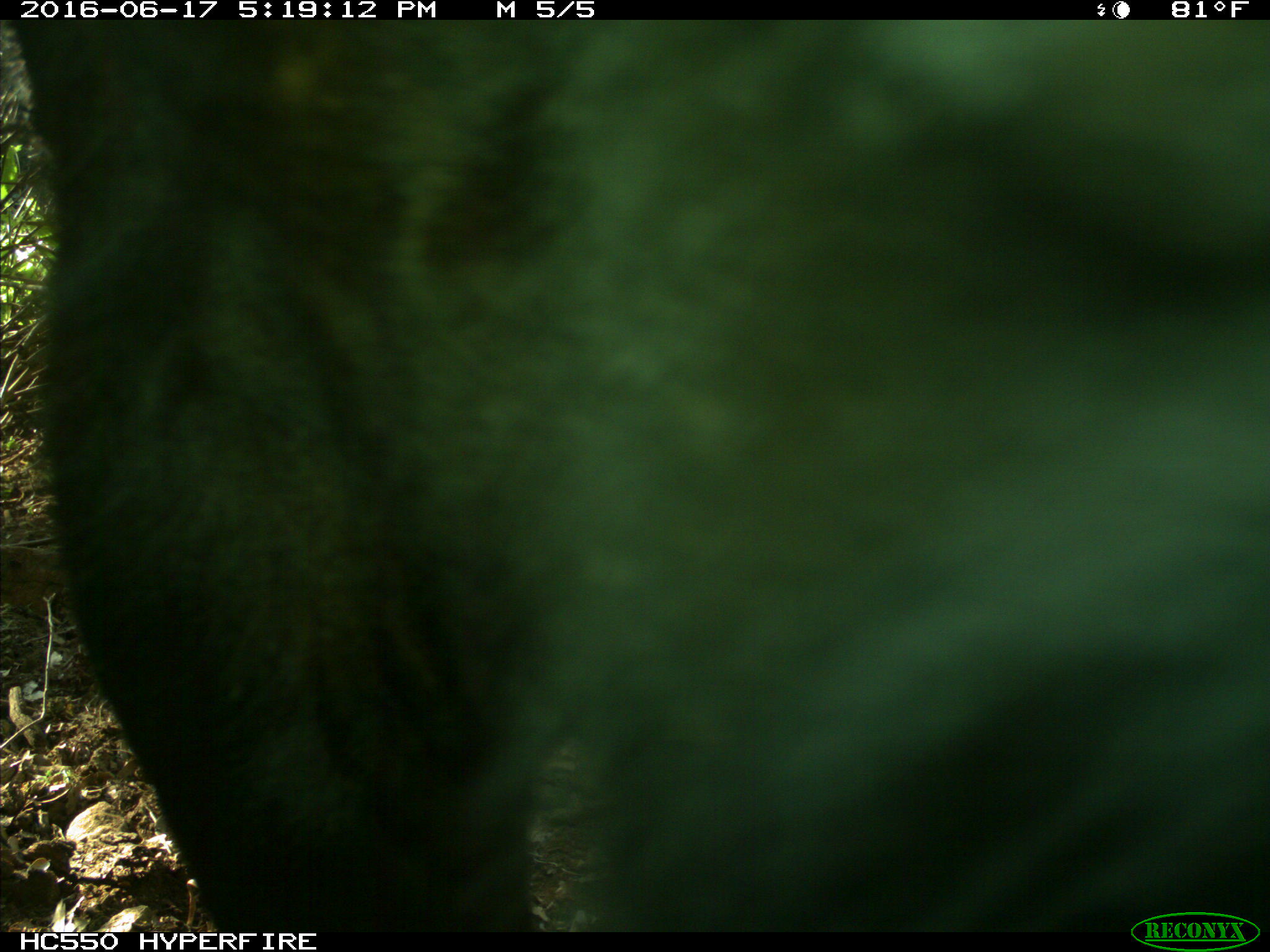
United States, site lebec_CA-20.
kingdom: Animalia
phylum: Chordata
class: Mammalia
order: Artiodactyla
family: Bovidae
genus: Bos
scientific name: Bos taurus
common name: domestic cow